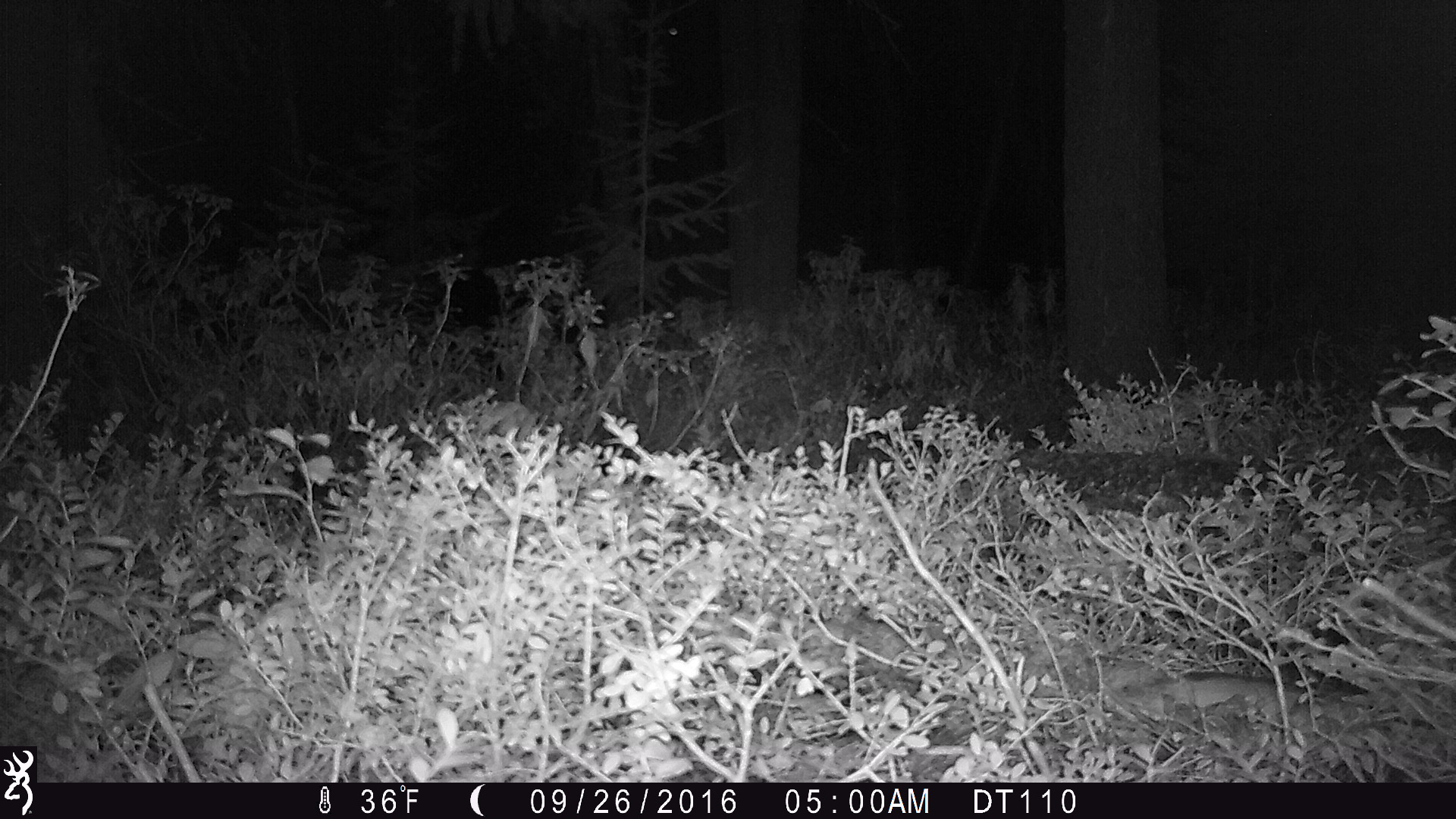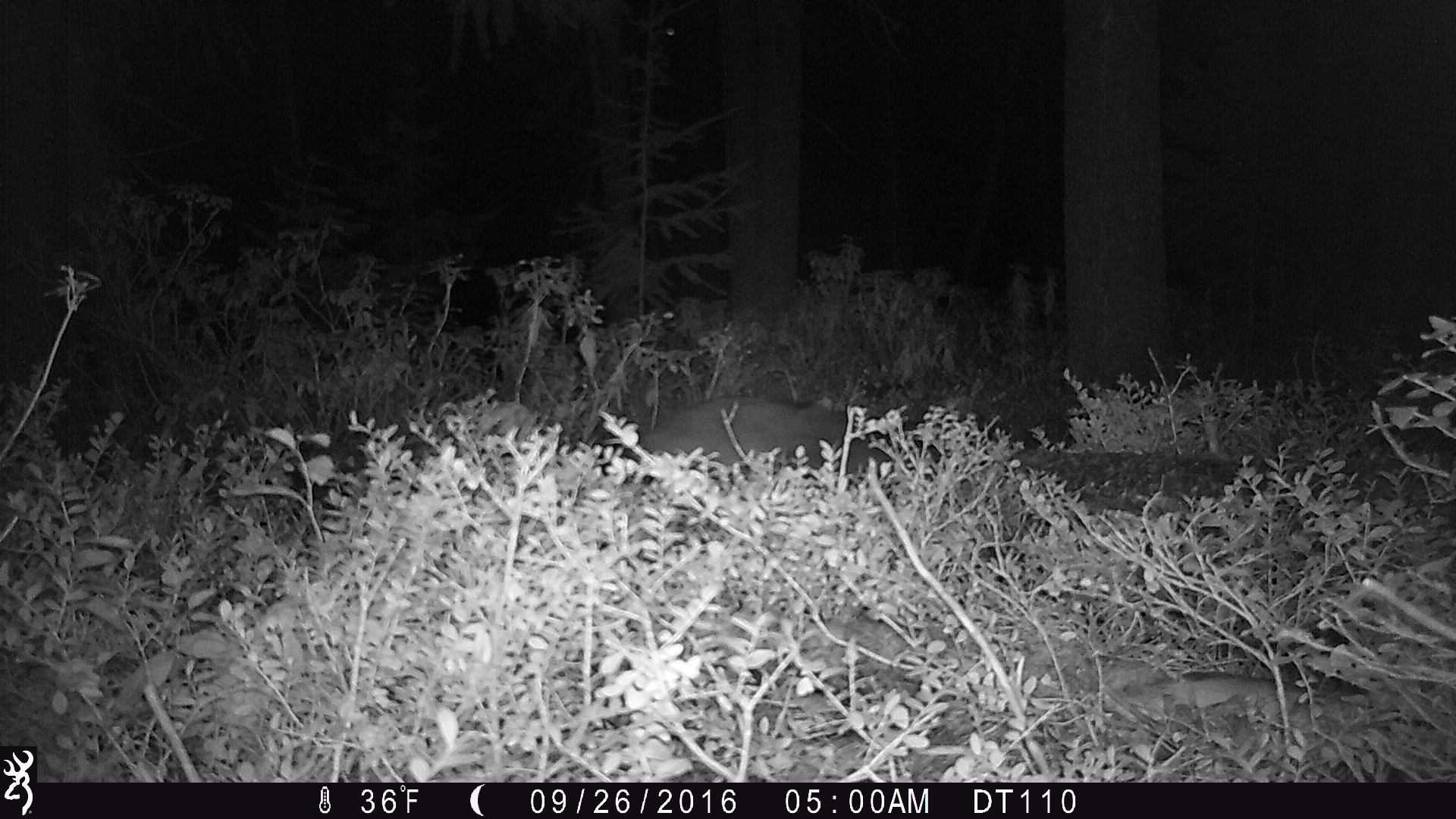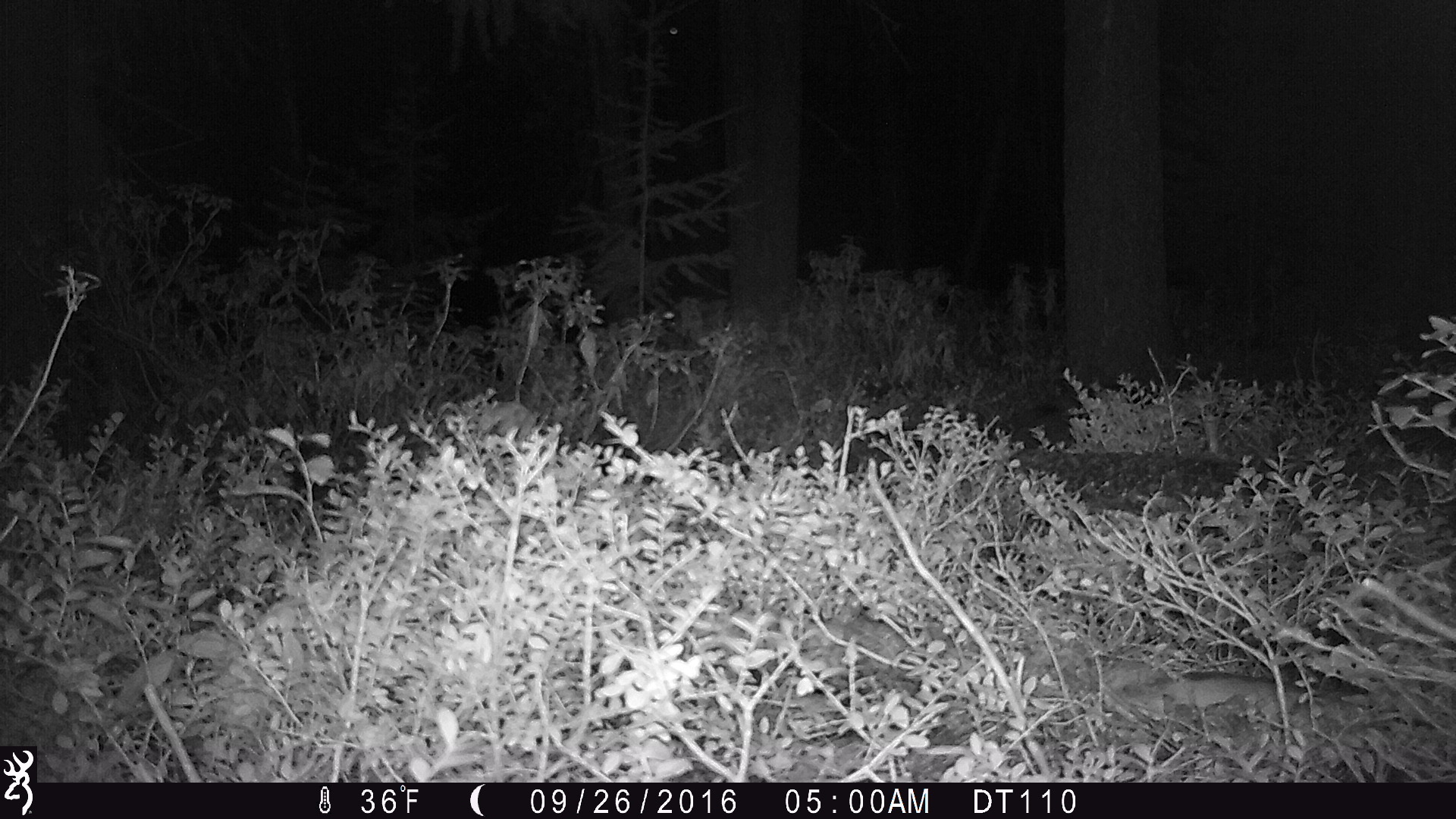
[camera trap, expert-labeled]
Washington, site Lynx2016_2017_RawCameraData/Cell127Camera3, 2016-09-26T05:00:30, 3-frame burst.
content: unidentified animal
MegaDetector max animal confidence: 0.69